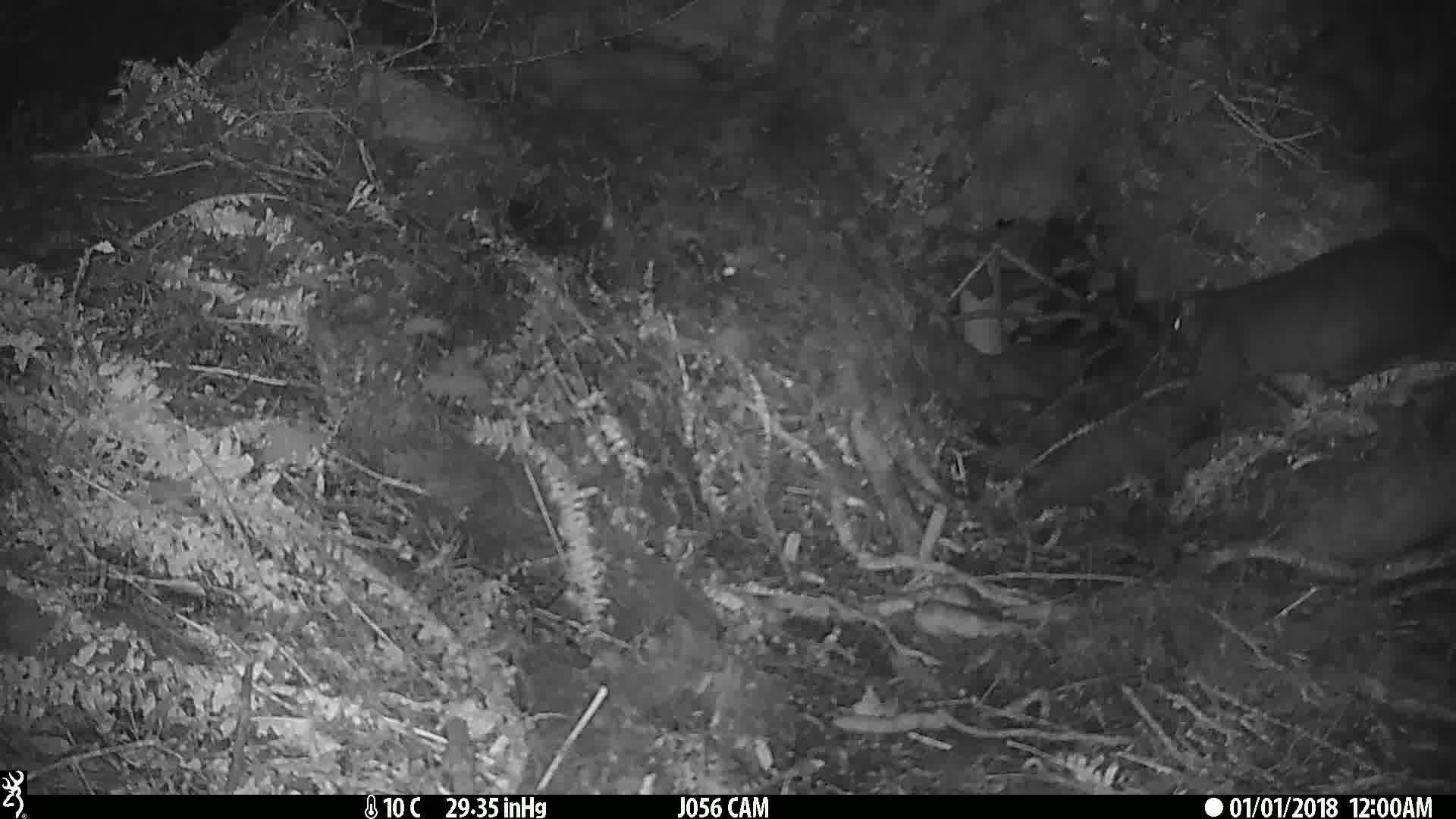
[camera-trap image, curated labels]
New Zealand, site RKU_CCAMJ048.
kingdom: Animalia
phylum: Chordata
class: Mammalia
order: Diprotodontia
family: Phalangeridae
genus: Trichosurus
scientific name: Trichosurus vulpecula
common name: common brushtail possum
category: possum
Possum (common brushtail possum) (Trichosurus vulpecula).